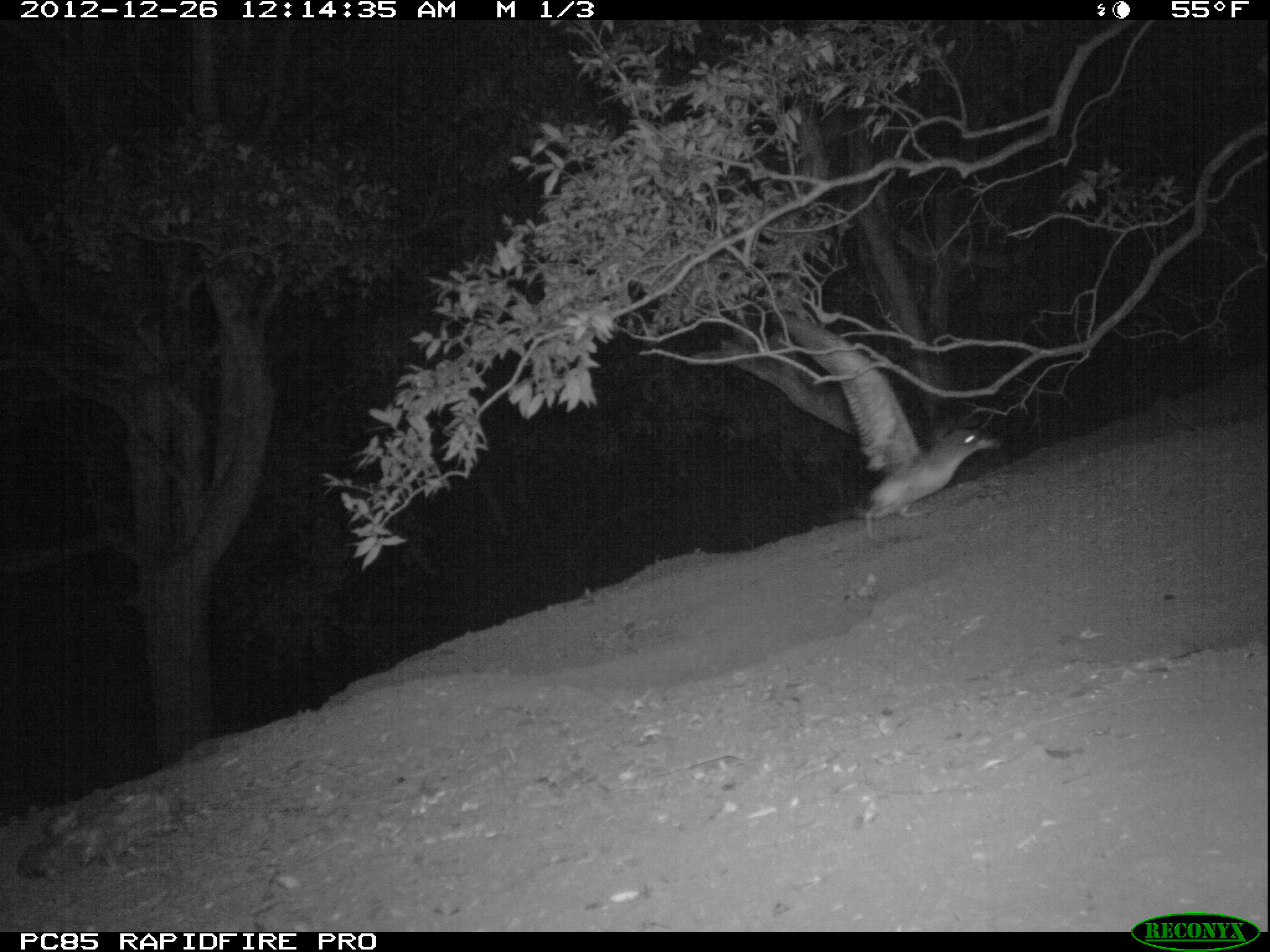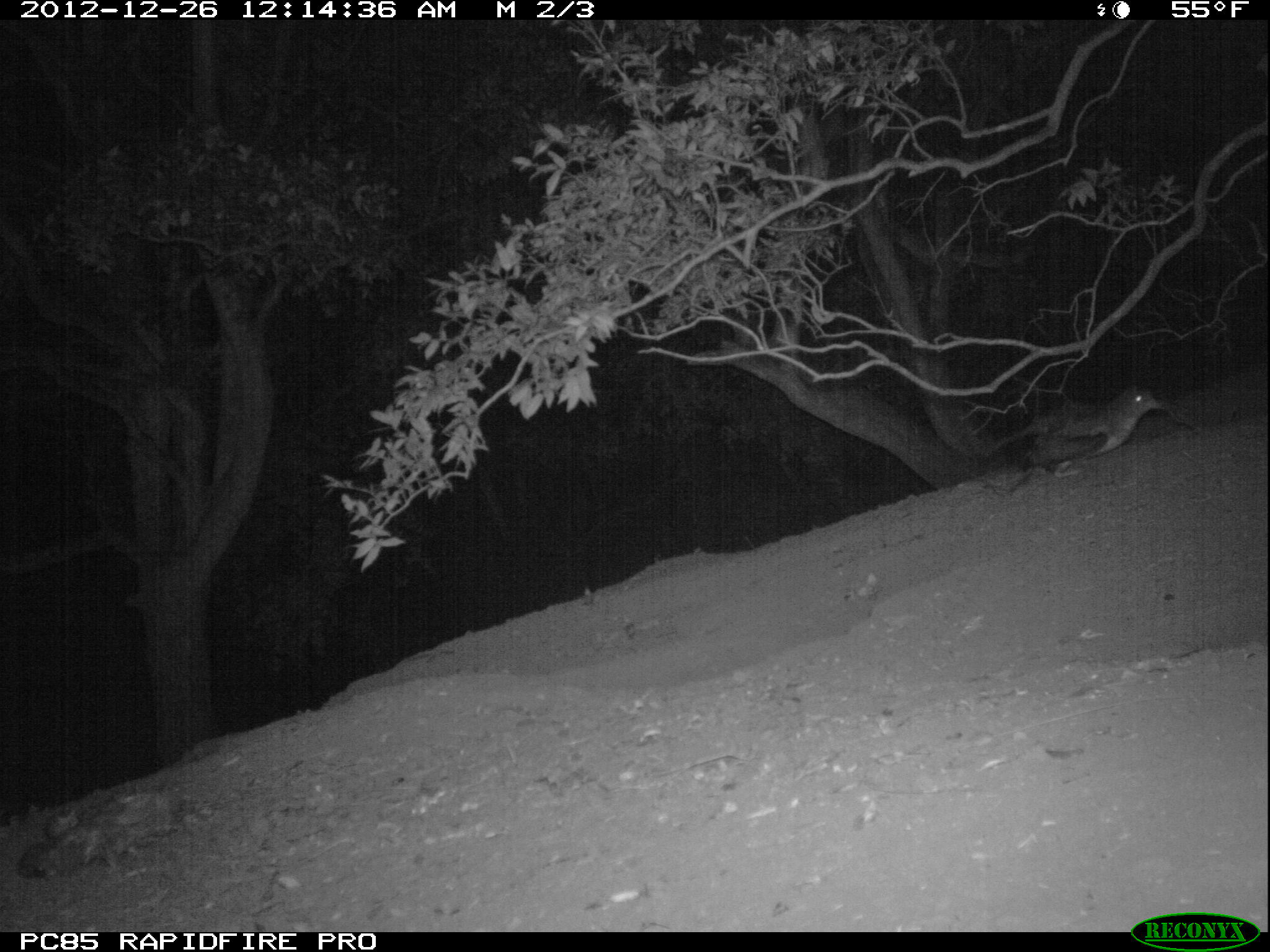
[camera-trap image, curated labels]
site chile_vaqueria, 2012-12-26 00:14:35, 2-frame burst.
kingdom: Animalia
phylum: Chordata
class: Aves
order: Procellariiformes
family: Procellariidae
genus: Calonectris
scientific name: Calonectris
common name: shearwater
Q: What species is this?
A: Shearwater (Calonectris).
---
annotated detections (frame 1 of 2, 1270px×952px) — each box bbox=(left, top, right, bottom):
shearwater: bbox=(861, 420, 998, 530)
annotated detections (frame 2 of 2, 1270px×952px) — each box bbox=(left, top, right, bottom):
shearwater: bbox=(989, 381, 1164, 487)